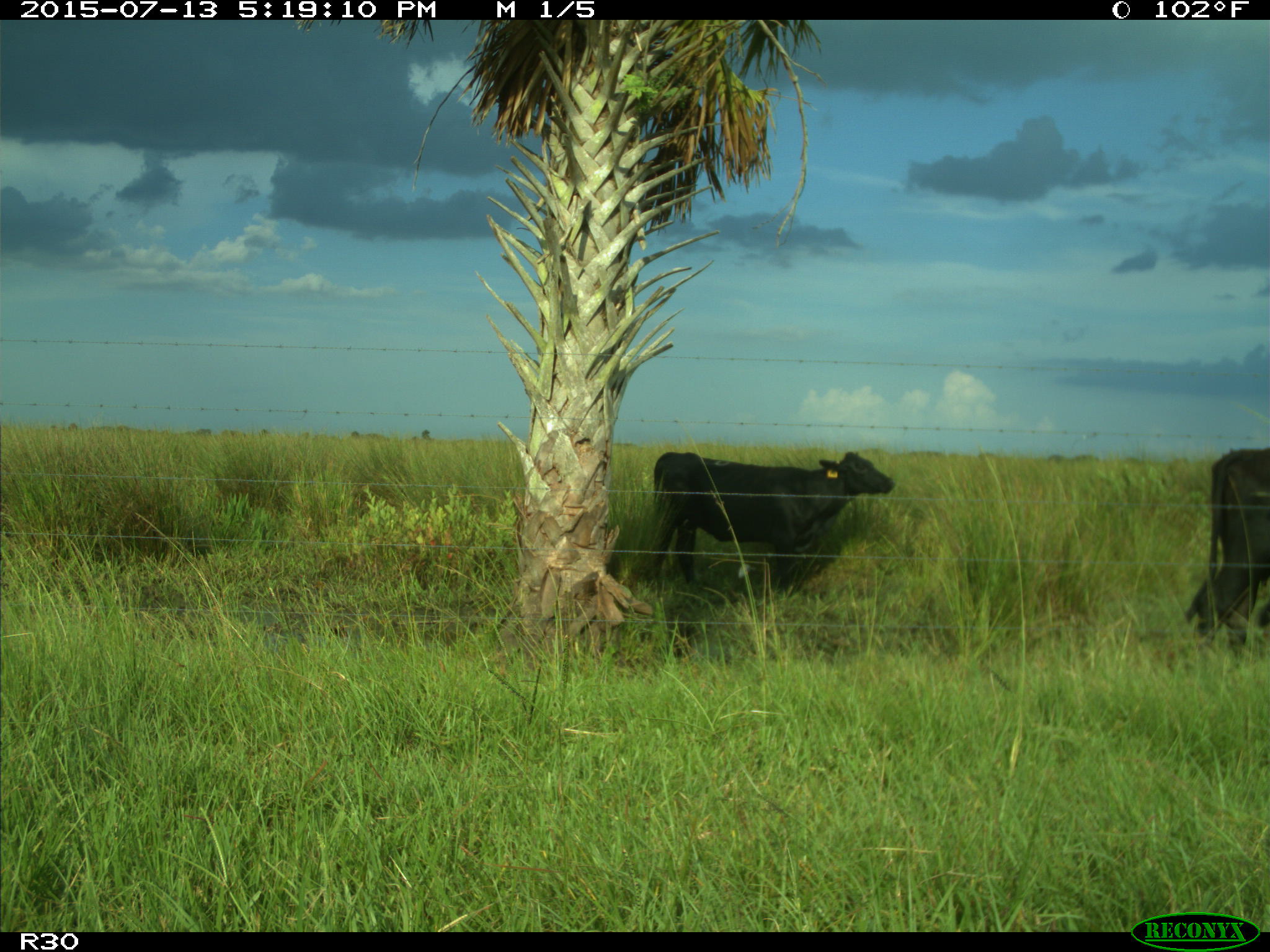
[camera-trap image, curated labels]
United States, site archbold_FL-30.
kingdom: Animalia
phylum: Chordata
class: Mammalia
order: Artiodactyla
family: Bovidae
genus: Bos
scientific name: Bos taurus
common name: domestic cow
Bos taurus (domestic cow).